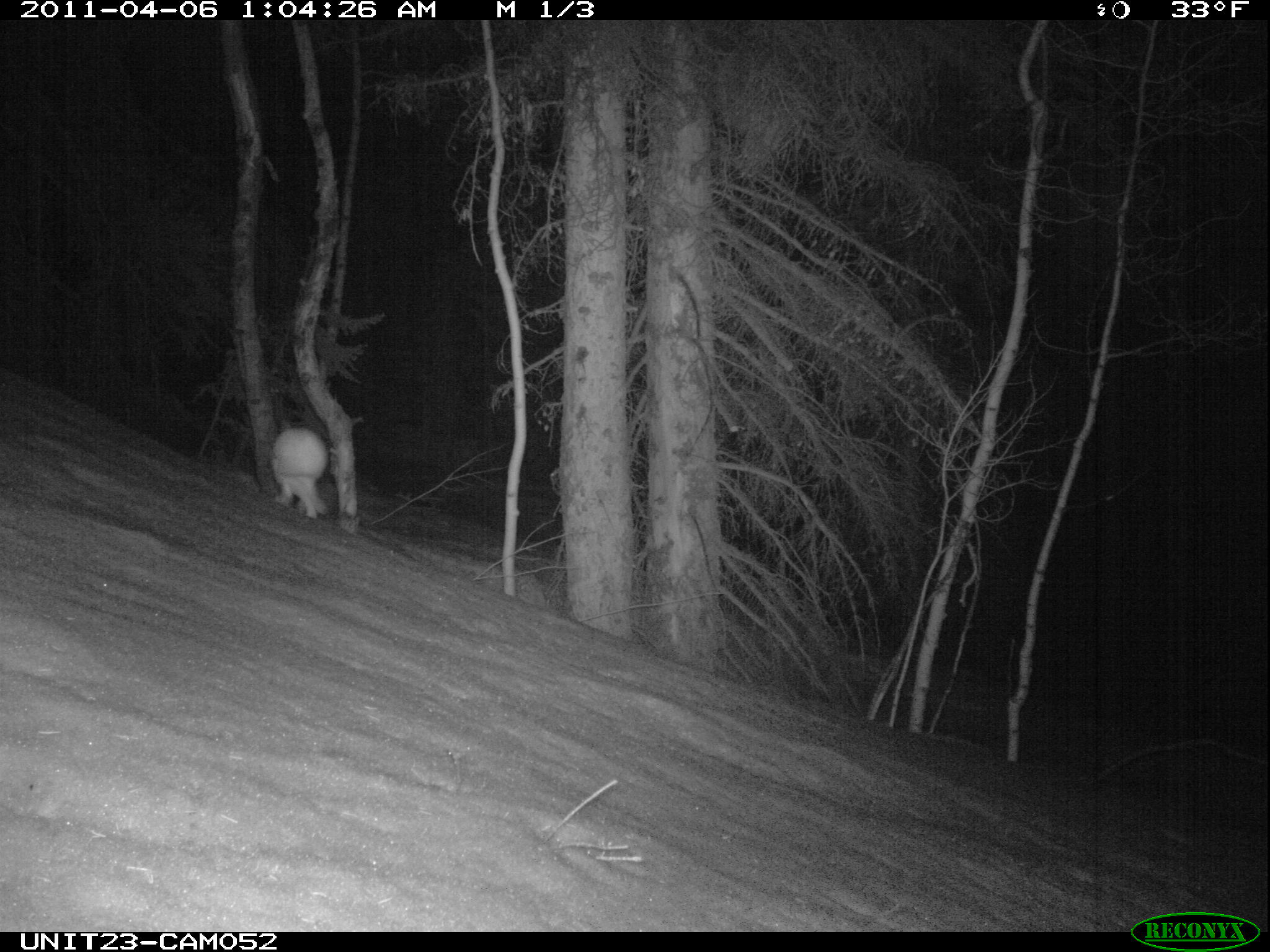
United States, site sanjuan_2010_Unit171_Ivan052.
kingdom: Animalia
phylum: Chordata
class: Mammalia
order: Lagomorpha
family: Leporidae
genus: Lepus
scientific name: Lepus americanus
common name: snowshoe hare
Lepus americanus (snowshoe hare).